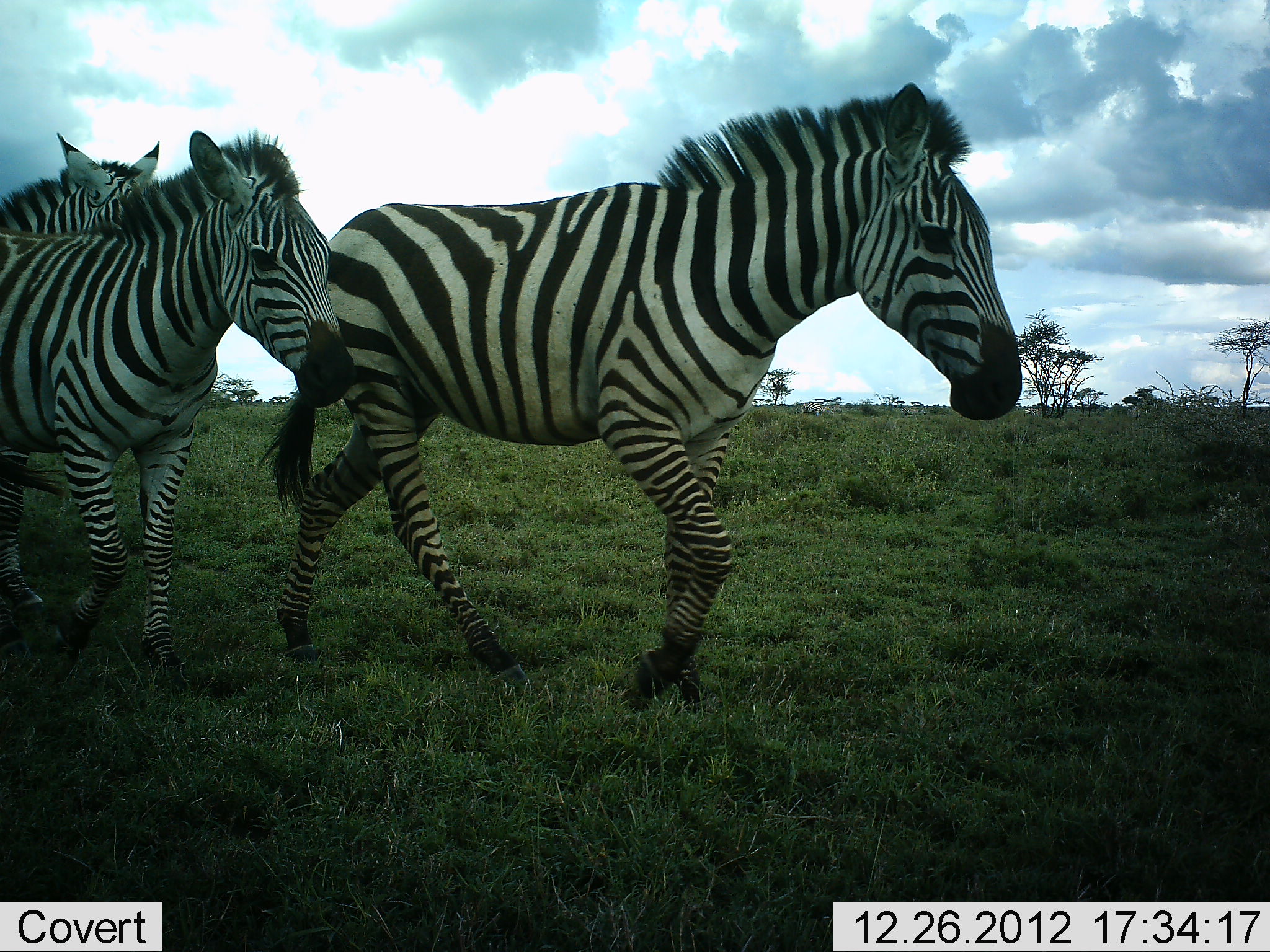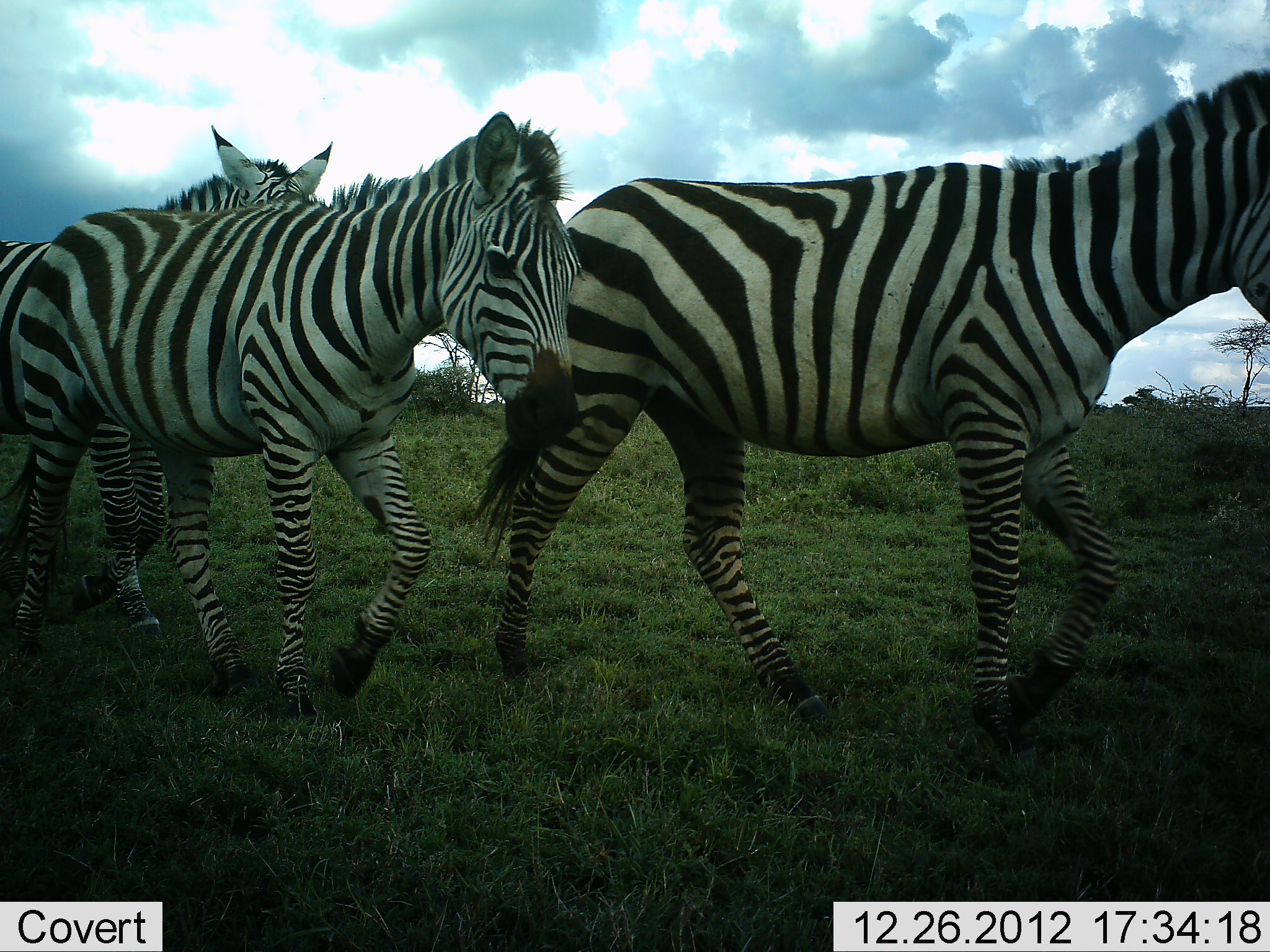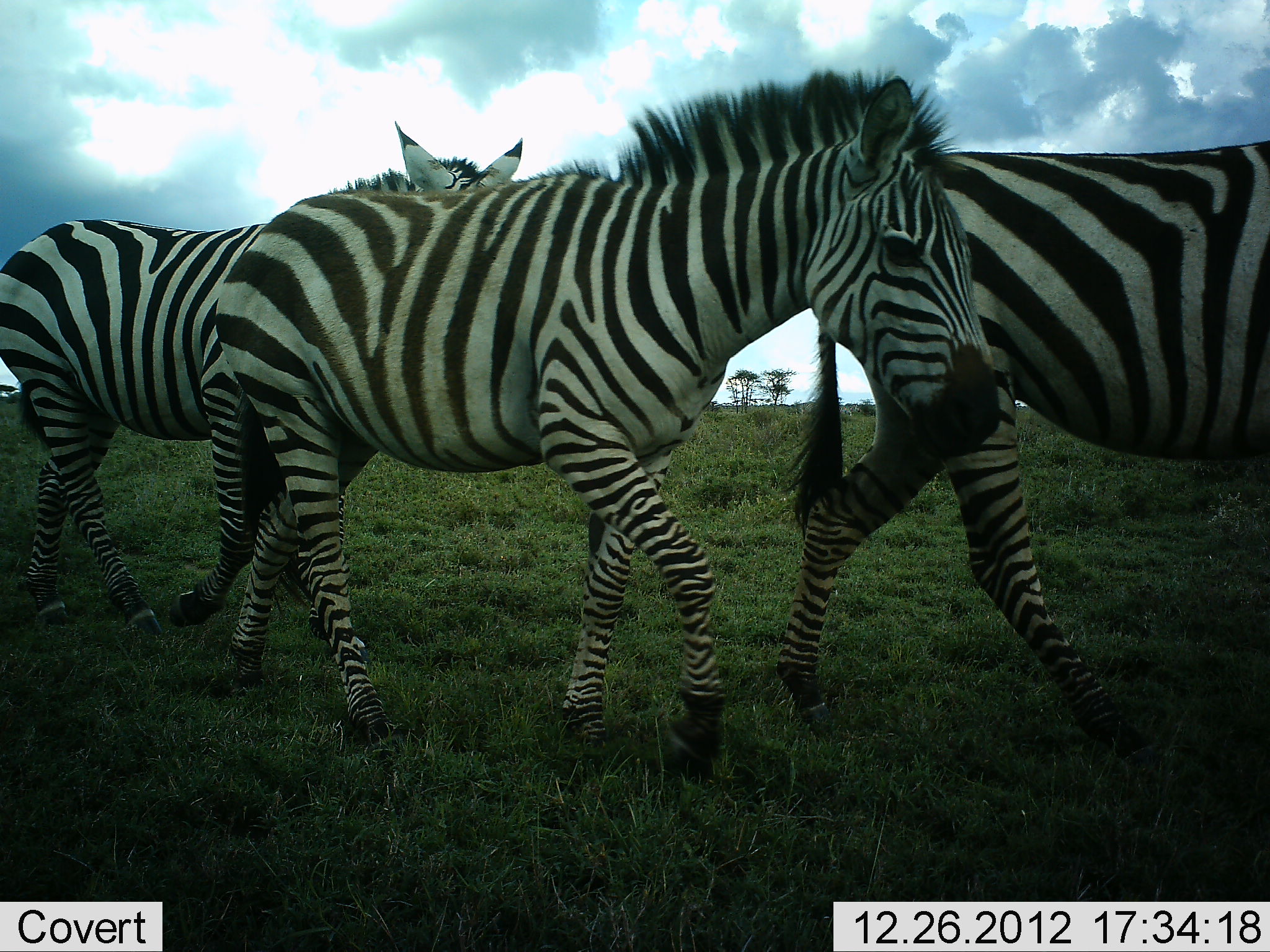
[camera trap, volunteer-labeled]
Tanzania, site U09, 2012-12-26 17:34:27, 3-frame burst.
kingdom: Animalia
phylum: Chordata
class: Mammalia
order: Perissodactyla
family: Equidae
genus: Equus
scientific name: Equus quagga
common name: plains zebra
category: zebra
Zebra (plains zebra) (Equus quagga), count 3. Behavior (volunteer vote fractions): standing 0%, resting 0%, moving 100%, interacting 0%. Young present (vote fraction): 10%. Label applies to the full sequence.